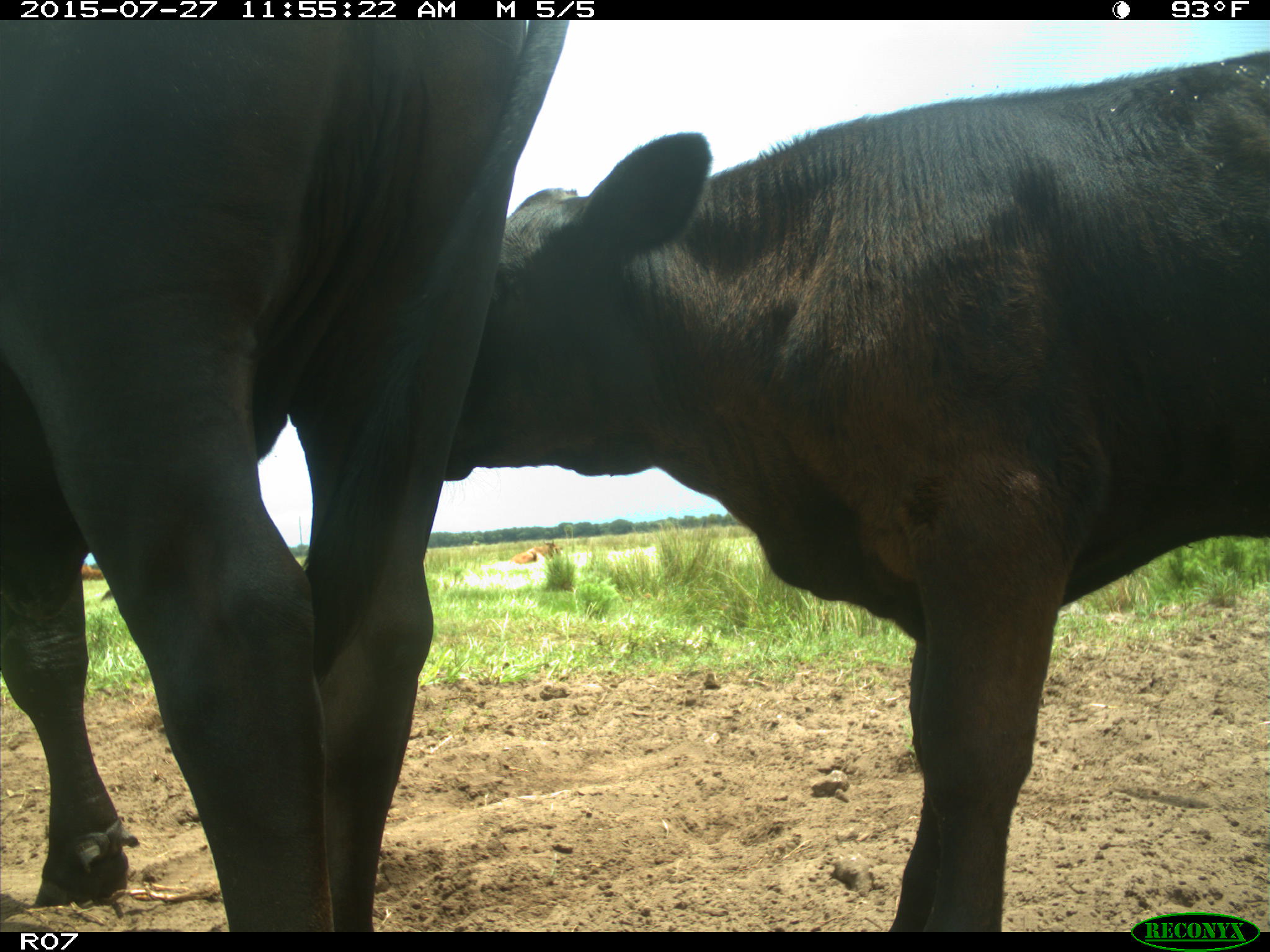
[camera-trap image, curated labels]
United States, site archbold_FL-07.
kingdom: Animalia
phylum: Chordata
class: Mammalia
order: Artiodactyla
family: Bovidae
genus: Bos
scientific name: Bos taurus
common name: domestic cow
Bos taurus (domestic cow).